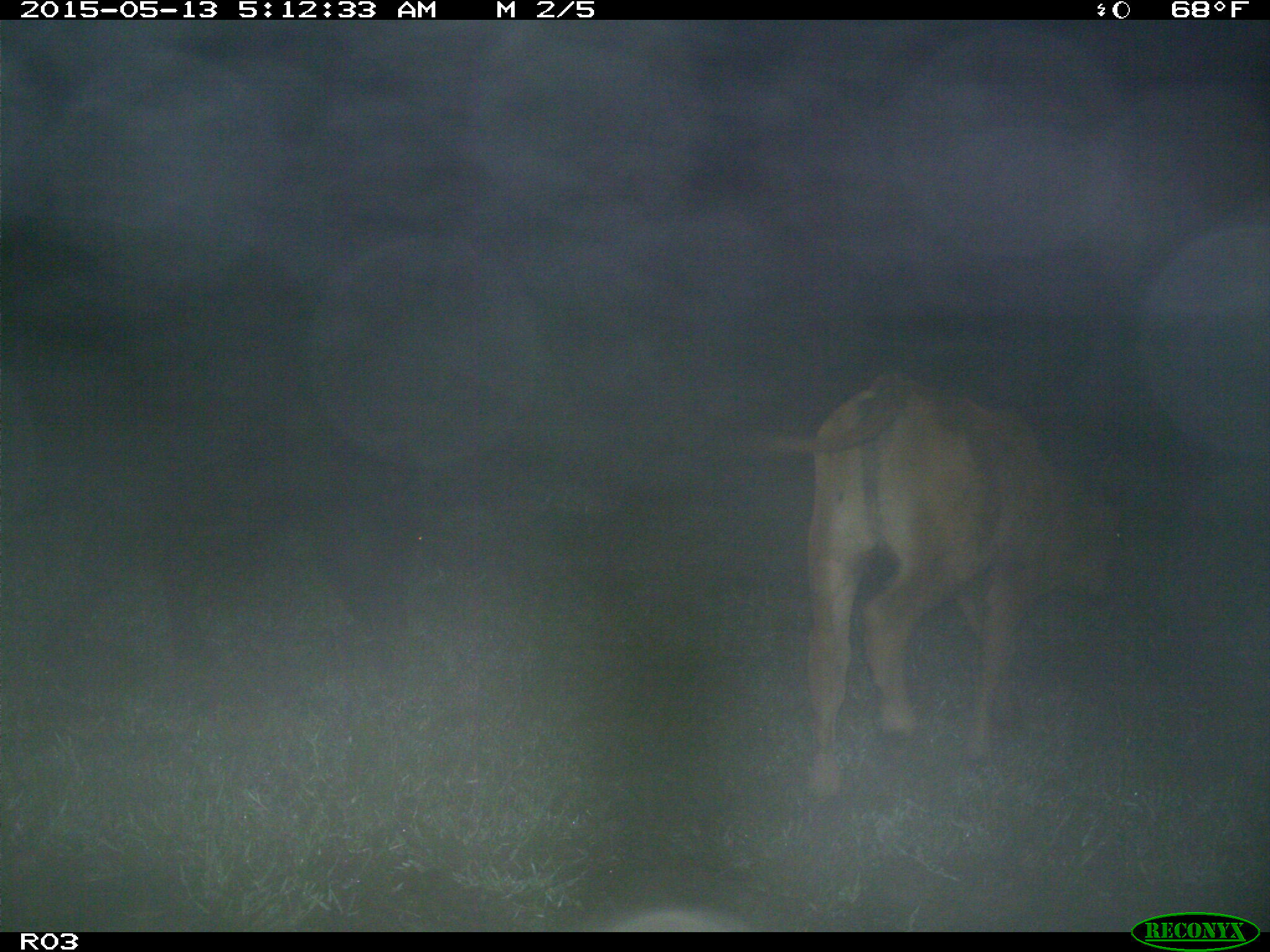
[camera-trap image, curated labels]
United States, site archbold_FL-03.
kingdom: Animalia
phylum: Chordata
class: Mammalia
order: Artiodactyla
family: Bovidae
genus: Bos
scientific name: Bos taurus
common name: domestic cow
Bos taurus (domestic cow).